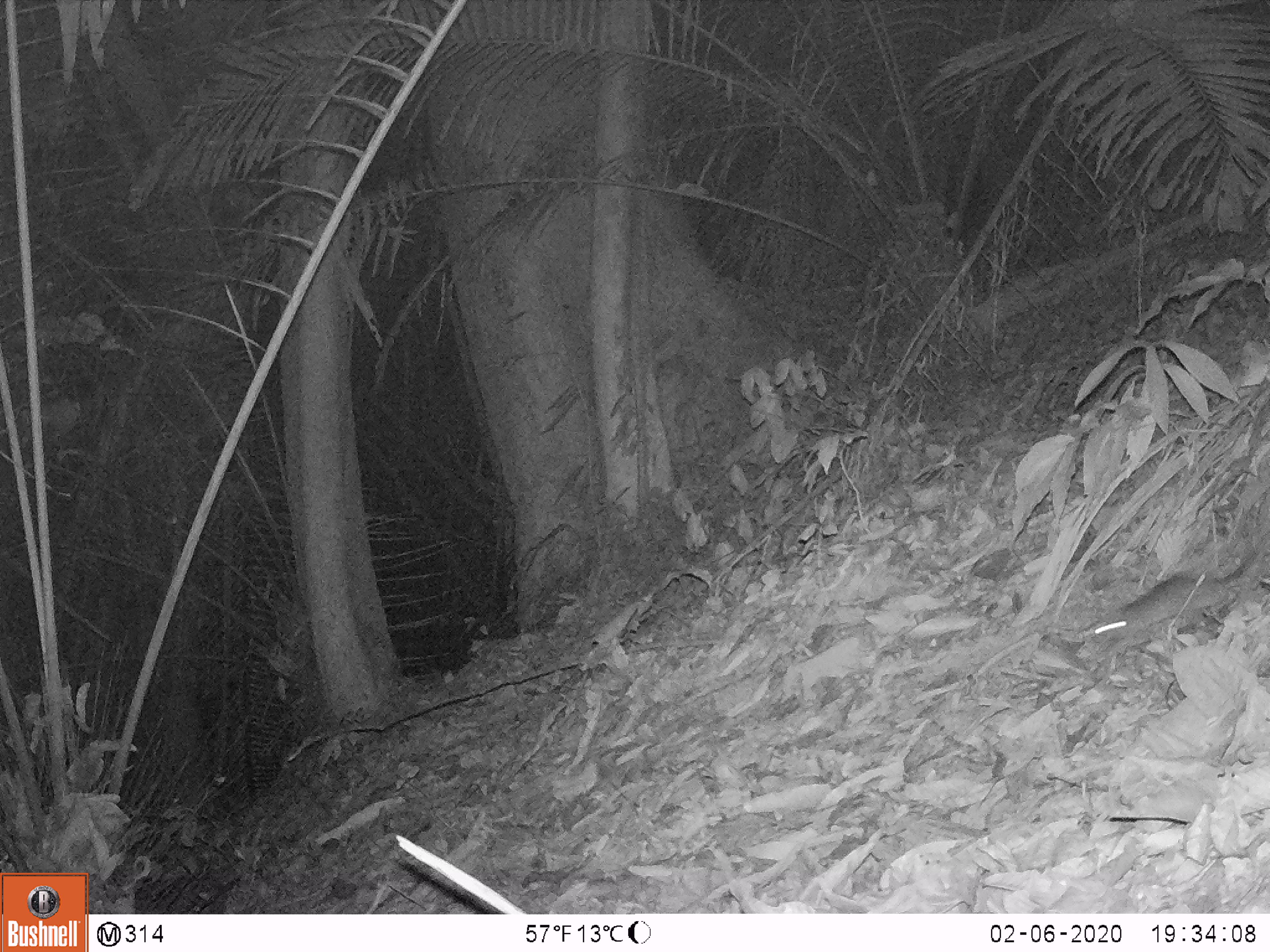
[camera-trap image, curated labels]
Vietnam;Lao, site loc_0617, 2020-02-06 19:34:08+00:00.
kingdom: Animalia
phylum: Chordata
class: Mammalia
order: Rodentia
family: Muridae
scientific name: Muridae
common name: old-world mice and rats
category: unidentified murid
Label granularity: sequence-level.